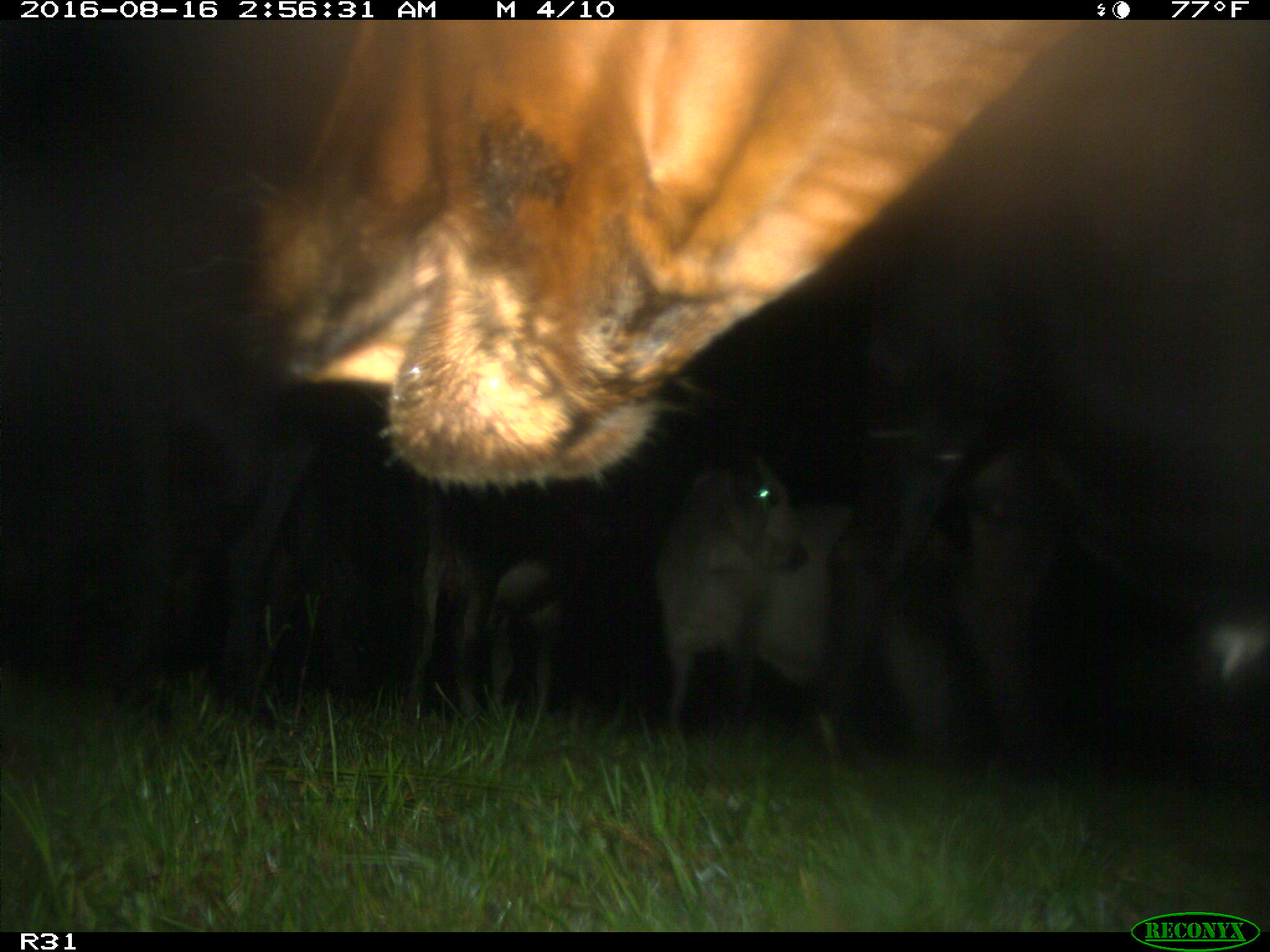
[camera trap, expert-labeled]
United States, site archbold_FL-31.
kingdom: Animalia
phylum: Chordata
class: Mammalia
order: Artiodactyla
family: Bovidae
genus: Bos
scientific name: Bos taurus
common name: domestic cow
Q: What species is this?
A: Bos taurus (domestic cow).